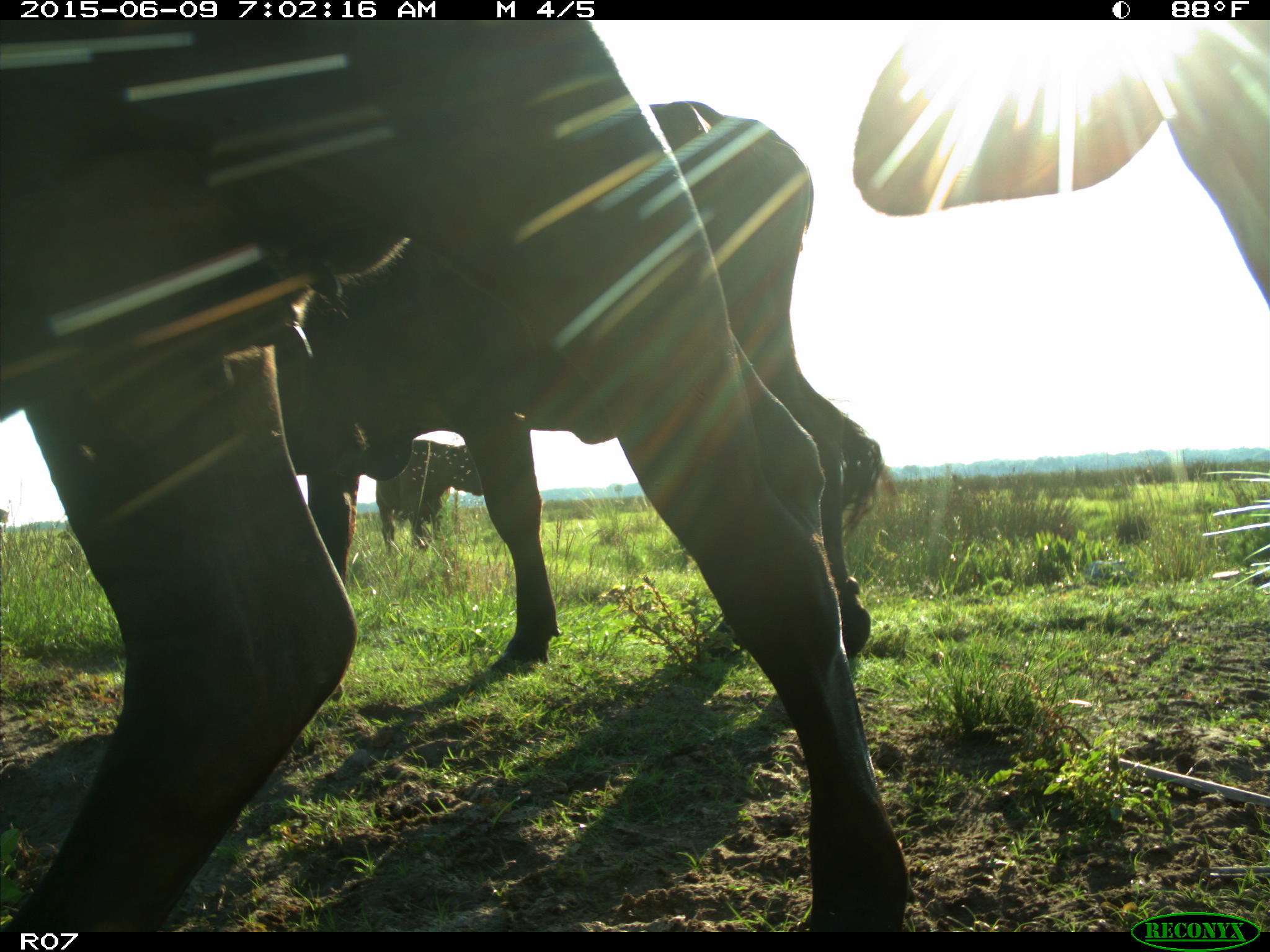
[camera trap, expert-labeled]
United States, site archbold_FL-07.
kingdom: Animalia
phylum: Chordata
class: Mammalia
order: Artiodactyla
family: Bovidae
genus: Bos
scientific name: Bos taurus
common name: domestic cow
Bos taurus (domestic cow).